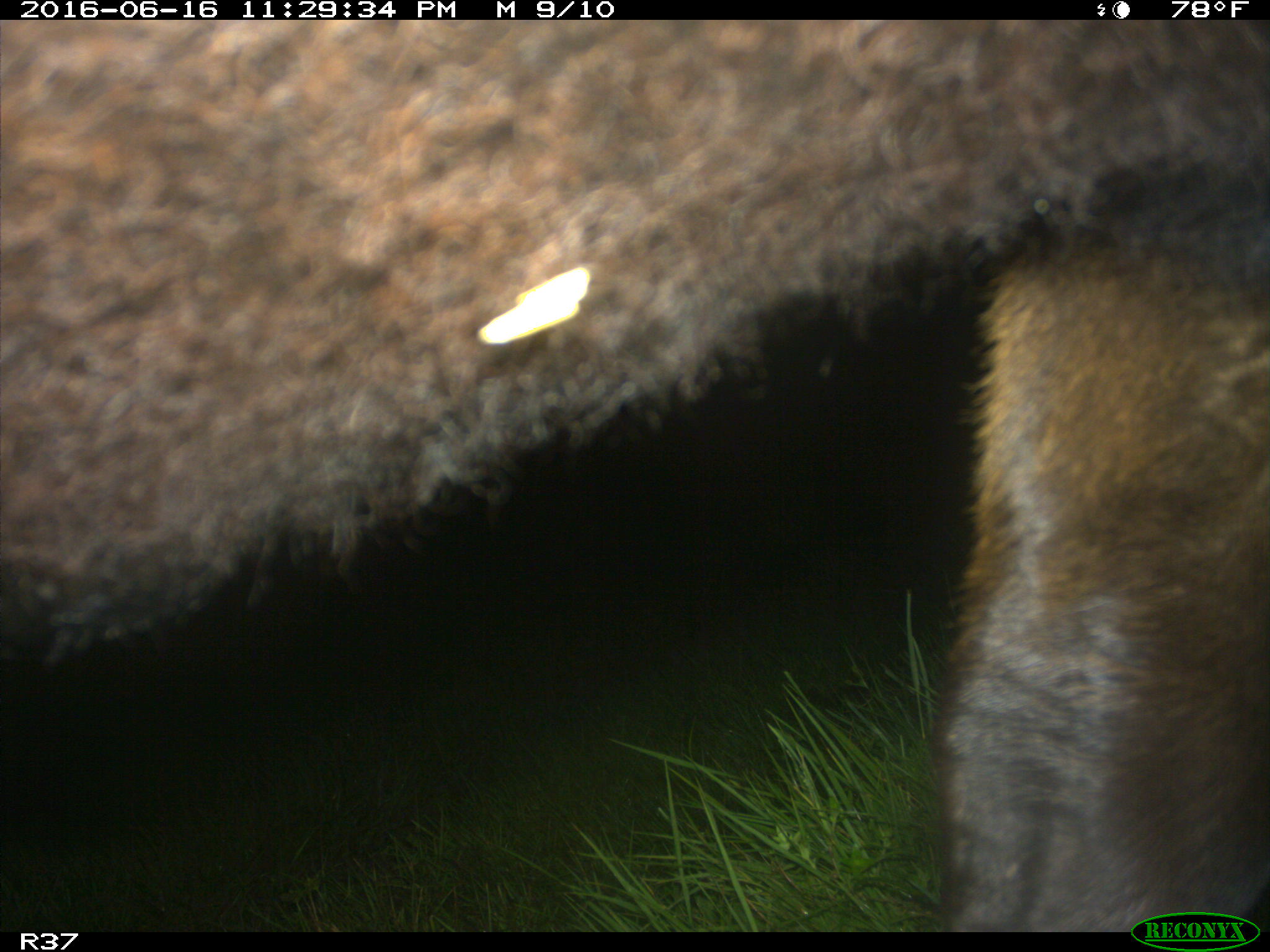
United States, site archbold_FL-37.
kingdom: Animalia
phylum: Chordata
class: Mammalia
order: Artiodactyla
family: Bovidae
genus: Bos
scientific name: Bos taurus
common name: domestic cow